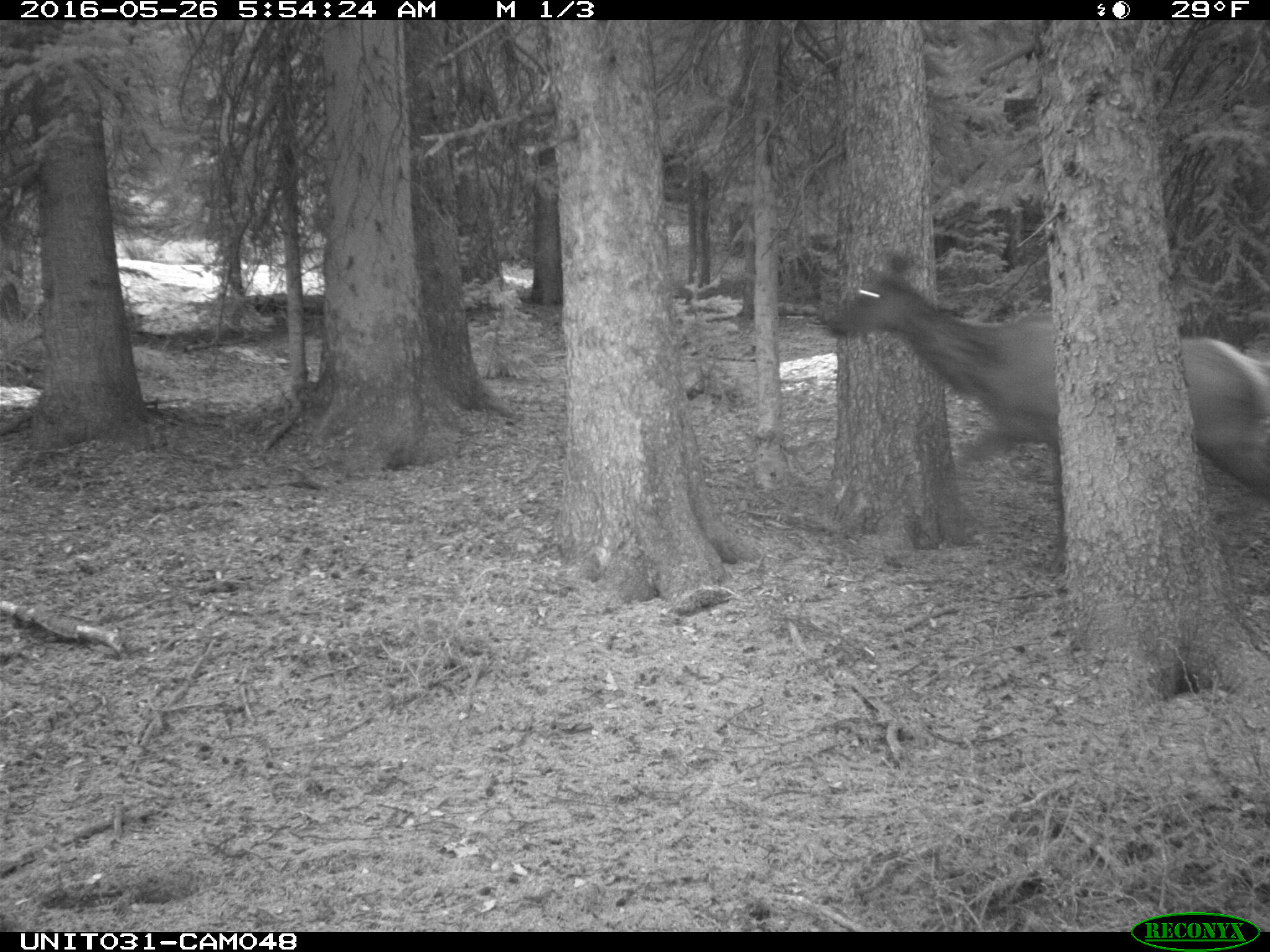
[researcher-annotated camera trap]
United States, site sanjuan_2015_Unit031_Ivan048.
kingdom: Animalia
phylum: Chordata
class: Mammalia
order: Artiodactyla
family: Cervidae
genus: Cervus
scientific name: Cervus elaphus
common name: red deer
Cervus elaphus (red deer).